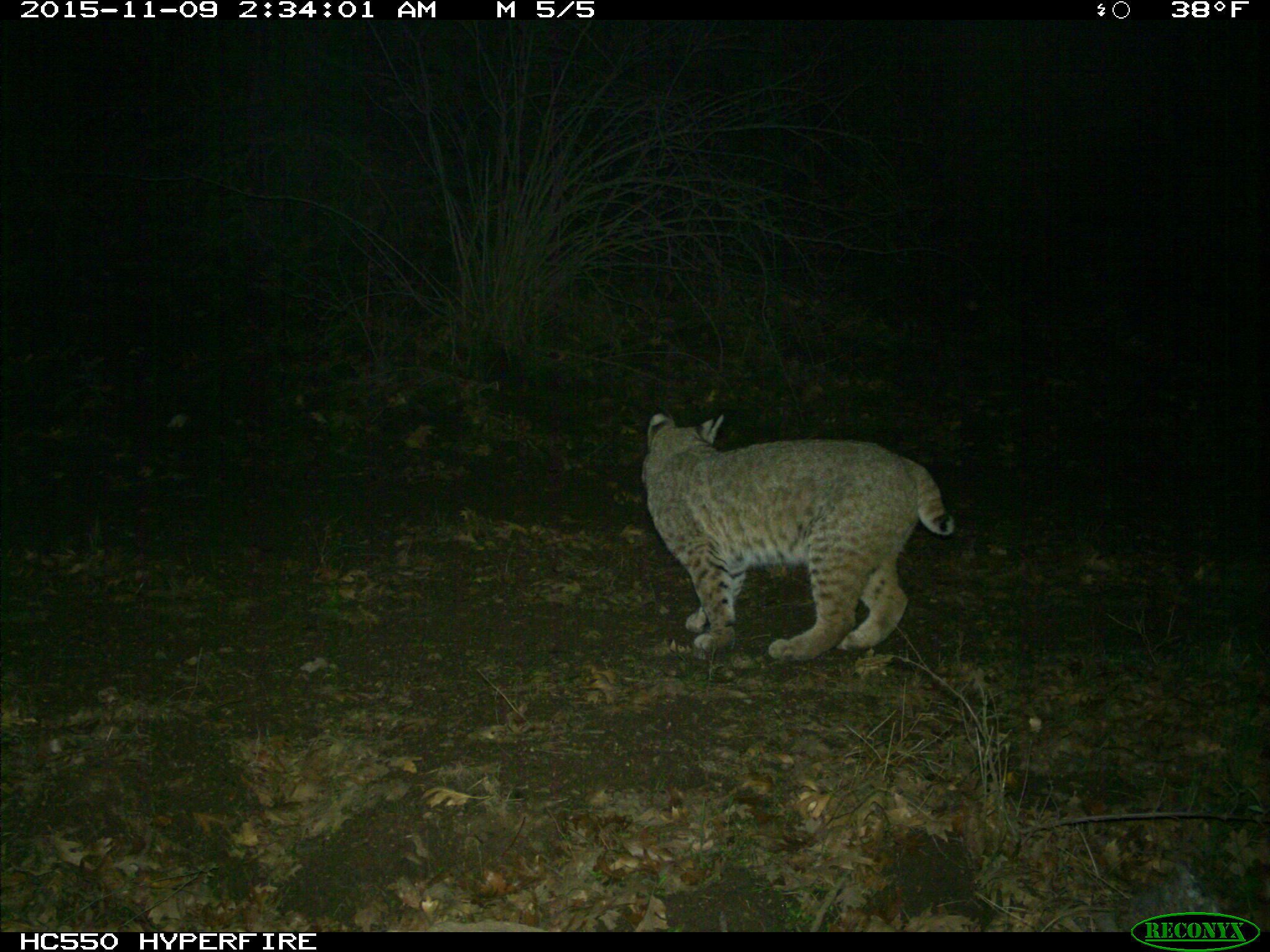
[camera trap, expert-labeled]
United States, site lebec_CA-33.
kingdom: Animalia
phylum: Chordata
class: Mammalia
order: Carnivora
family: Felidae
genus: Lynx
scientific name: Lynx rufus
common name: bobcat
Lynx rufus (bobcat).